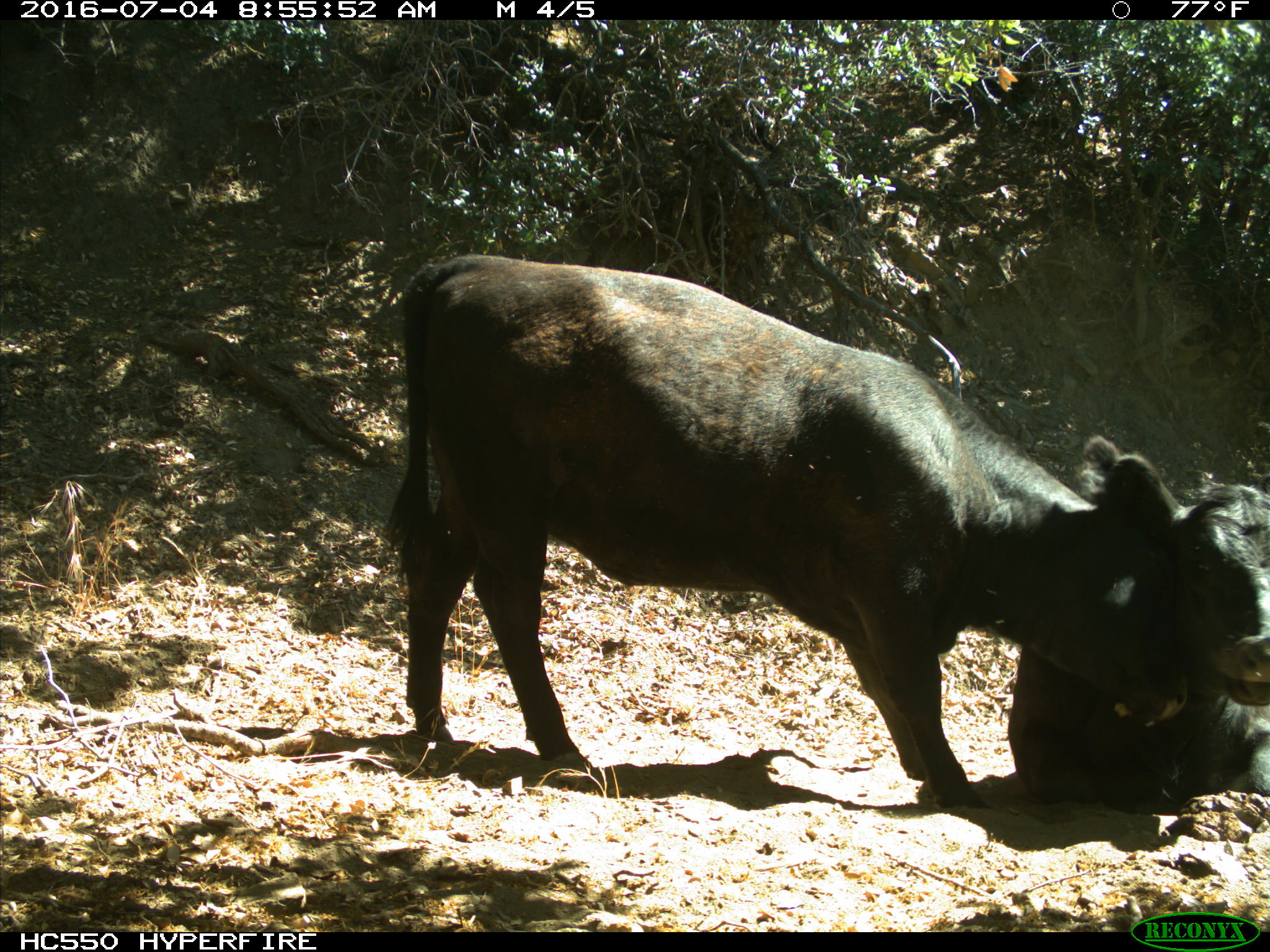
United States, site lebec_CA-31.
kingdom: Animalia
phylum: Chordata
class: Mammalia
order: Artiodactyla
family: Bovidae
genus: Bos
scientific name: Bos taurus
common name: domestic cow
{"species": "Bos taurus (domestic cow)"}